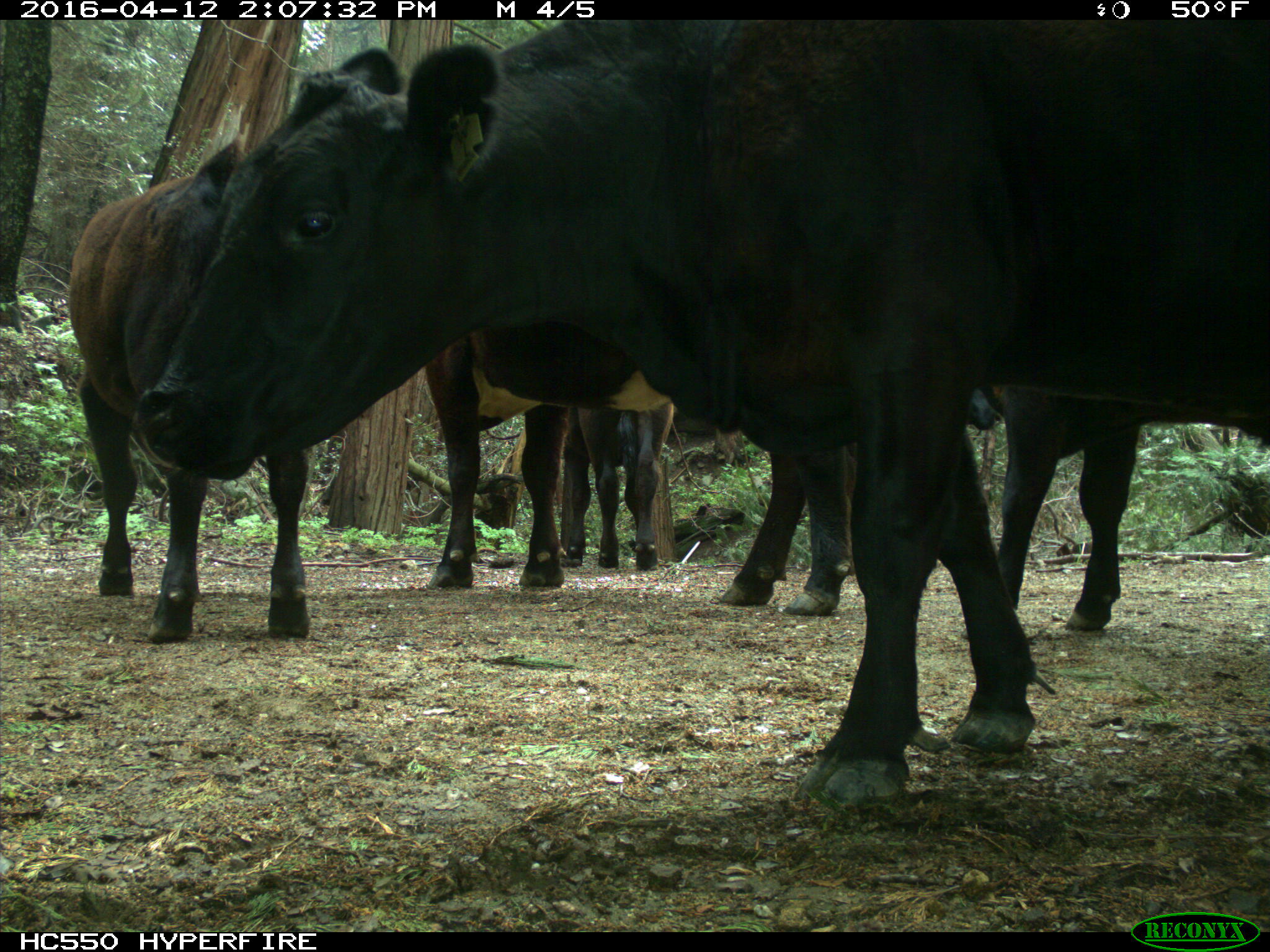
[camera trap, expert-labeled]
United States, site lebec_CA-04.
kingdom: Animalia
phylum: Chordata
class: Mammalia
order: Artiodactyla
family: Bovidae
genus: Bos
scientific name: Bos taurus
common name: domestic cow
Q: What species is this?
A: Bos taurus (domestic cow).